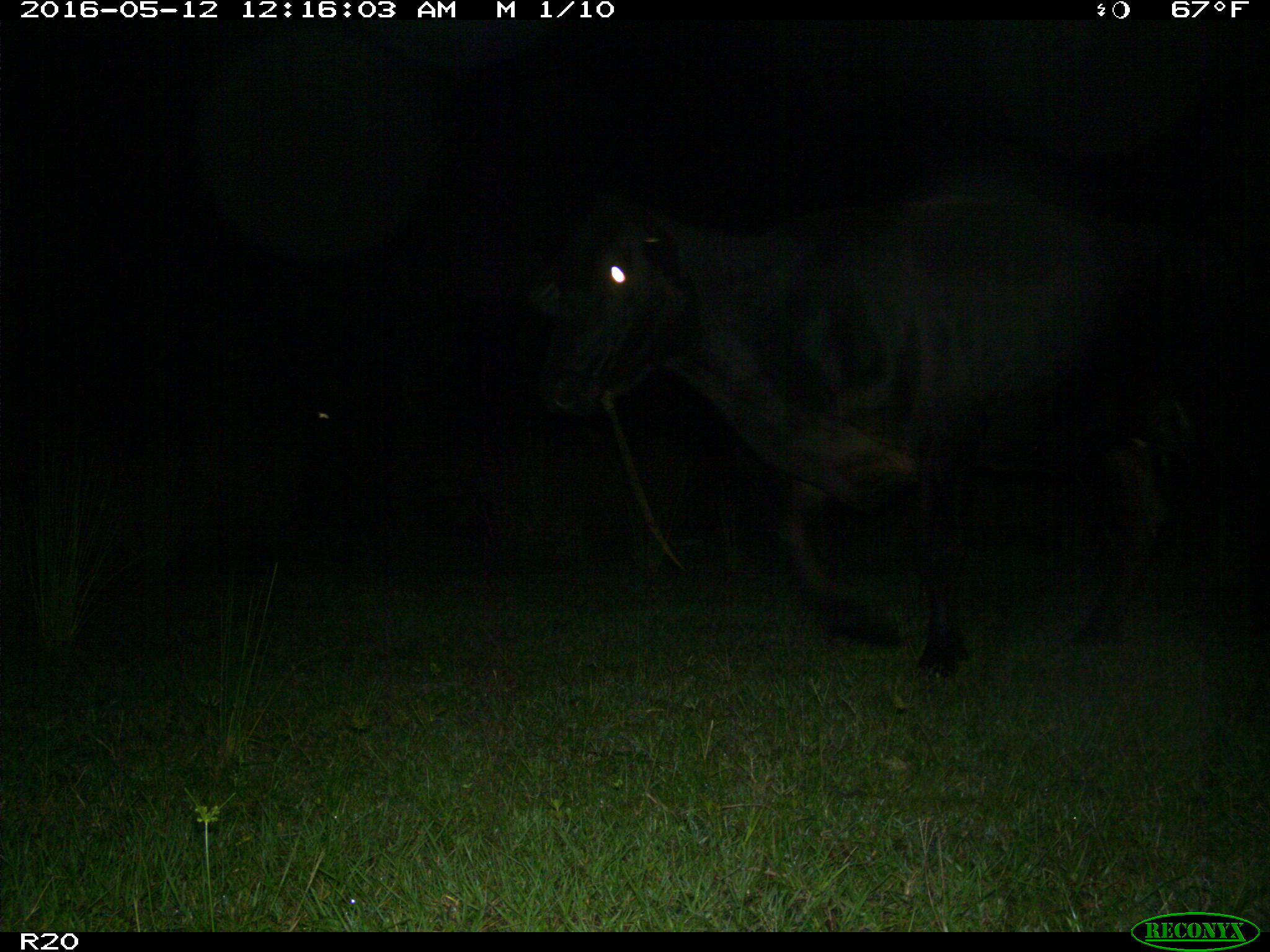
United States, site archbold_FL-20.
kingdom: Animalia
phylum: Chordata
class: Mammalia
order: Artiodactyla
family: Bovidae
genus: Bos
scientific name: Bos taurus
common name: domestic cow